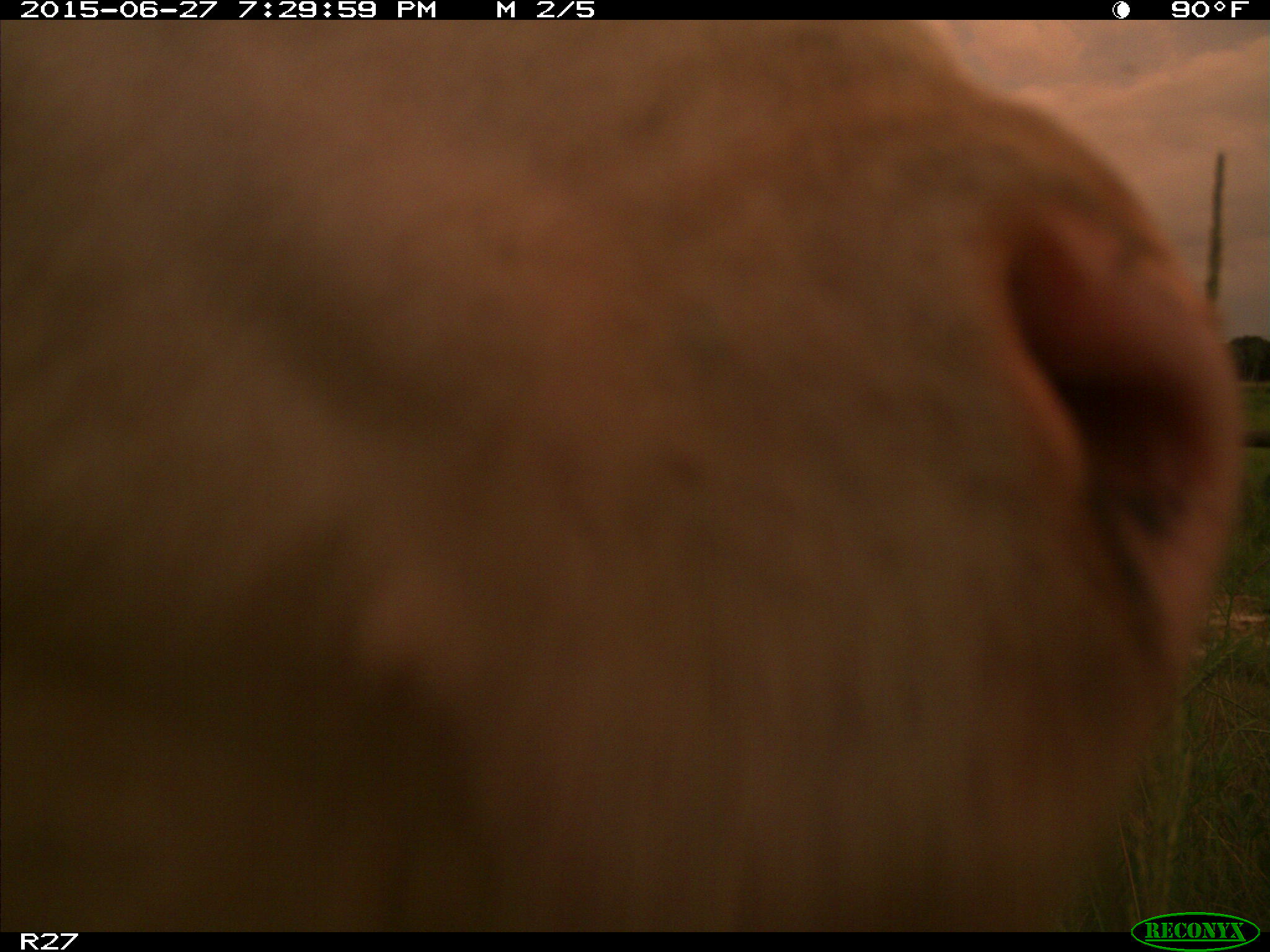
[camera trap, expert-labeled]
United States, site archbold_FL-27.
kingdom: Animalia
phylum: Chordata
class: Mammalia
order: Artiodactyla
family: Bovidae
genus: Bos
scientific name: Bos taurus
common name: domestic cow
Bos taurus (domestic cow).